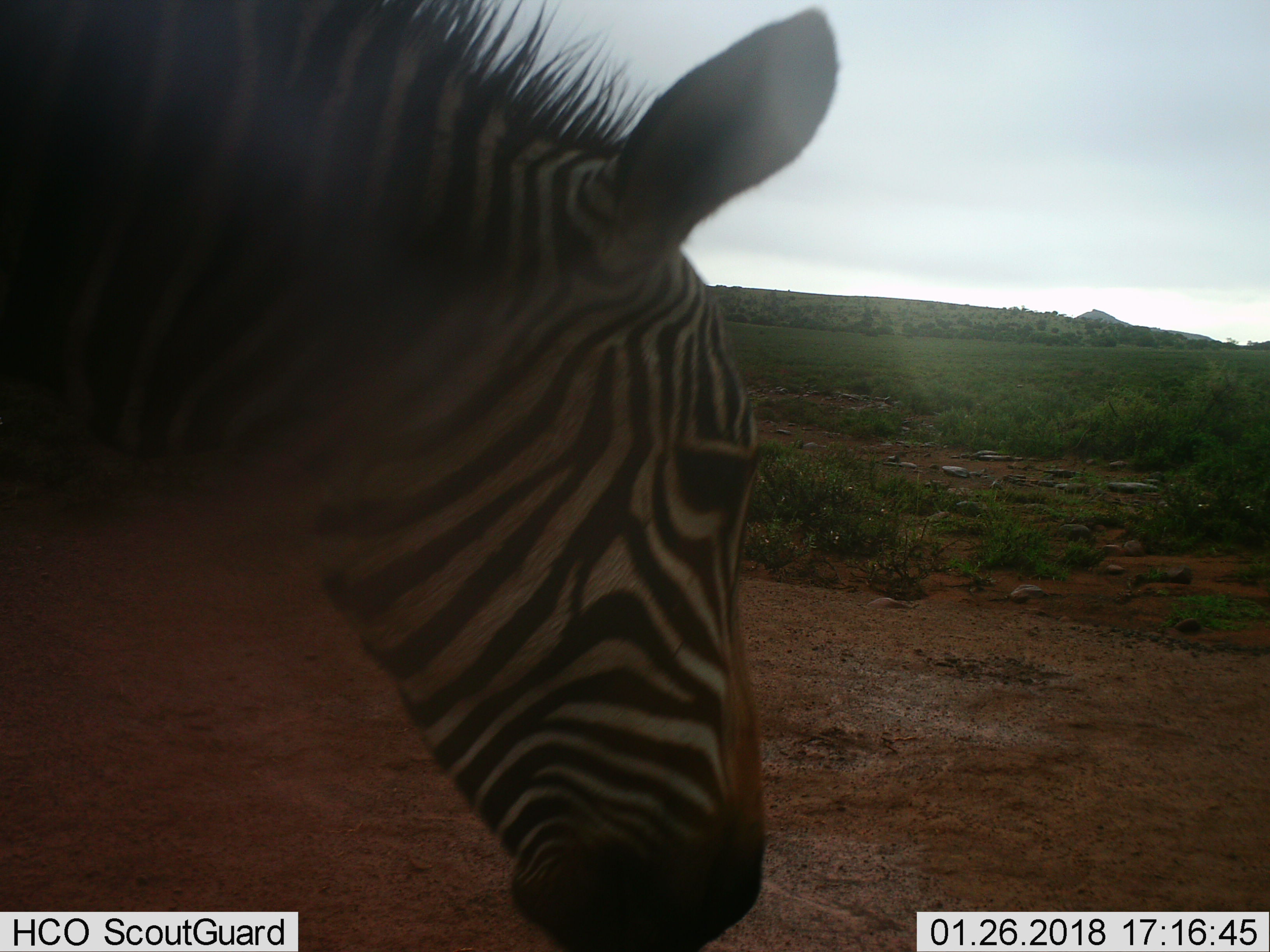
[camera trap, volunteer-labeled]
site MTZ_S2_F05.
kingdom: Animalia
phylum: Chordata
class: Mammalia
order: Perissodactyla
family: Equidae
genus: Equus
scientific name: Equus zebra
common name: mountain zebra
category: zebramountain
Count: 1.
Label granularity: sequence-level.